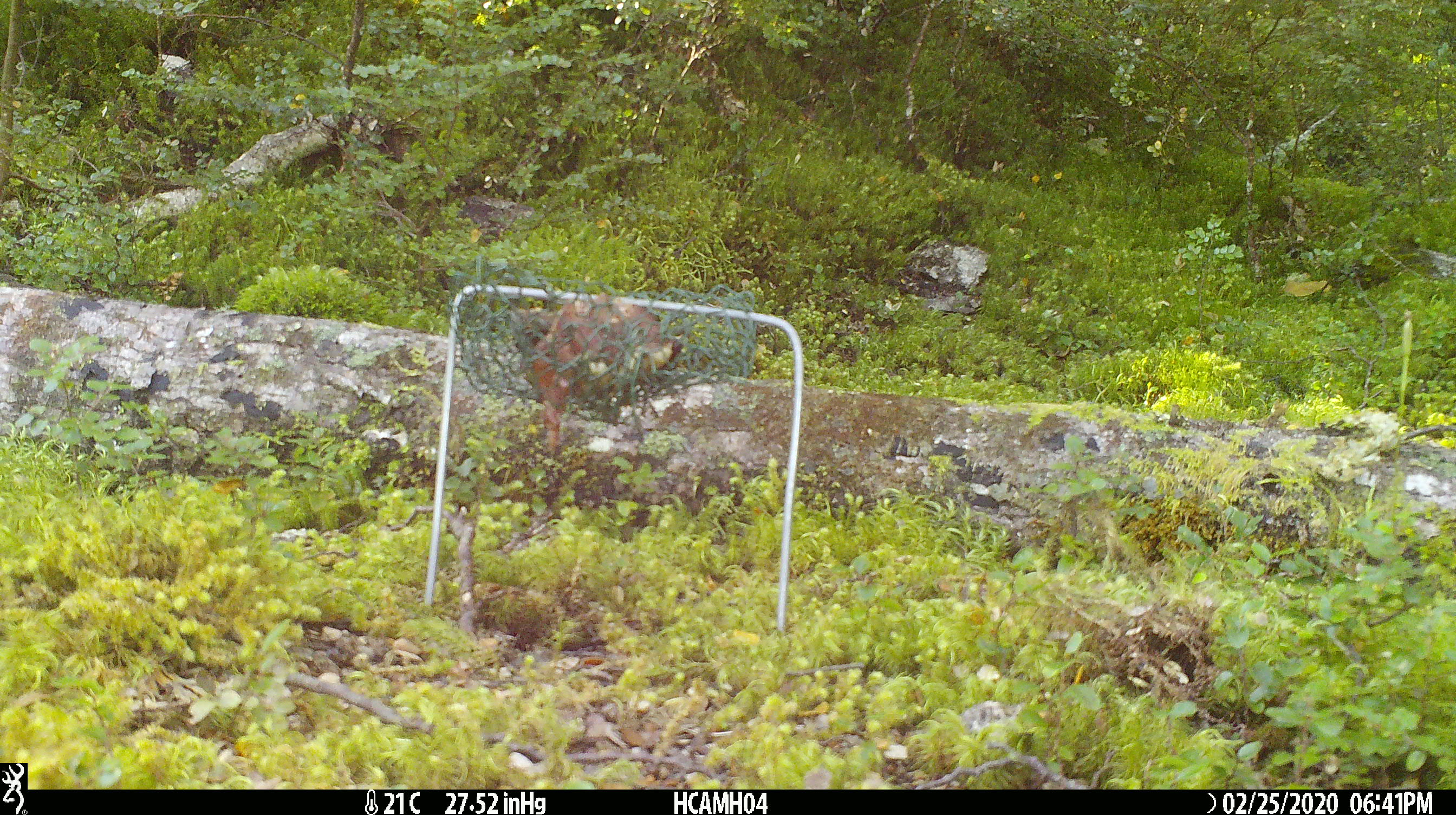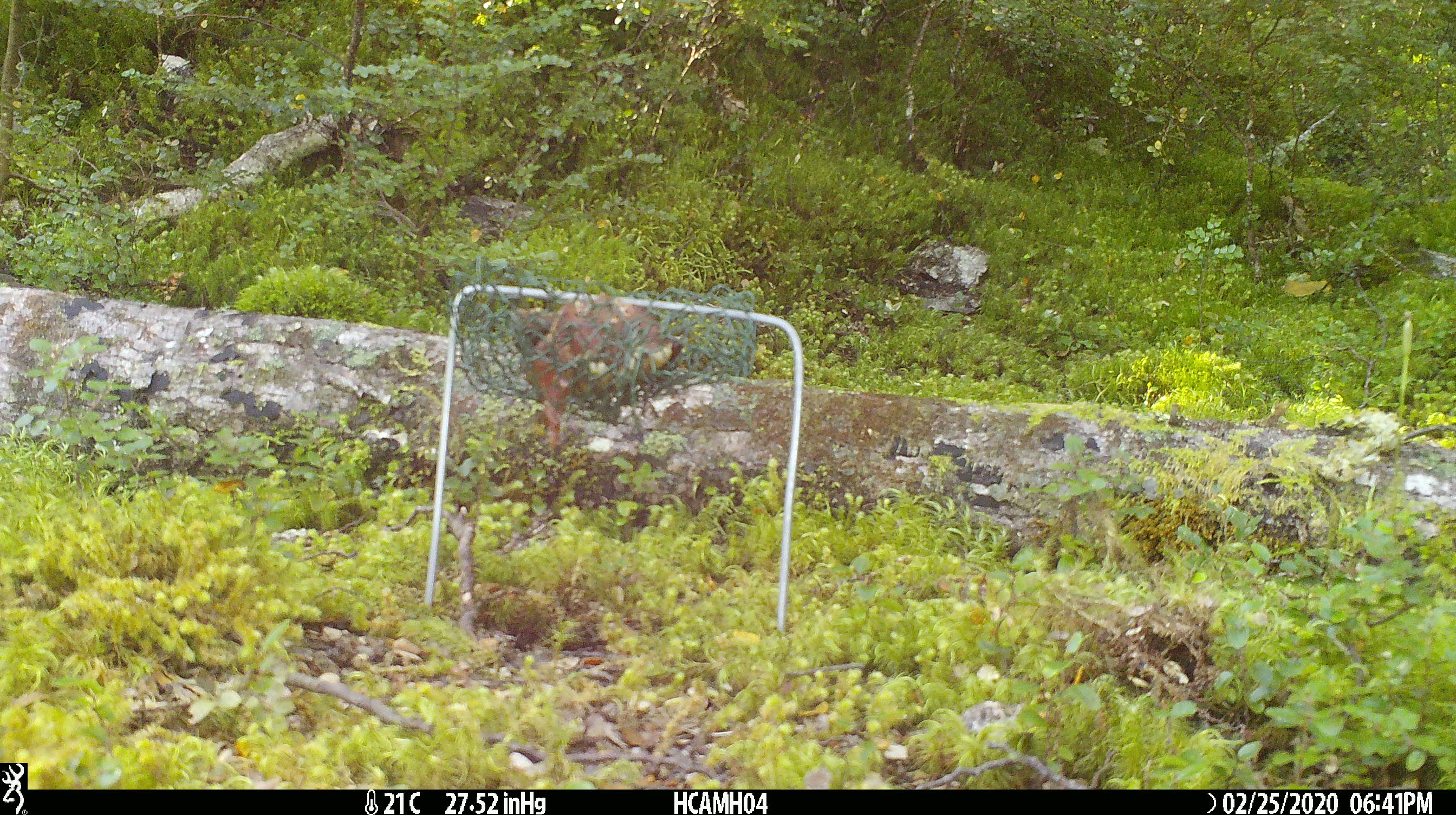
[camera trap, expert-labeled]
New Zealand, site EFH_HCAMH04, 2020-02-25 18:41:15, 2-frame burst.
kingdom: Animalia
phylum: Chordata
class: Mammalia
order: Rodentia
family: Muridae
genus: Mus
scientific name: Mus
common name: mouse